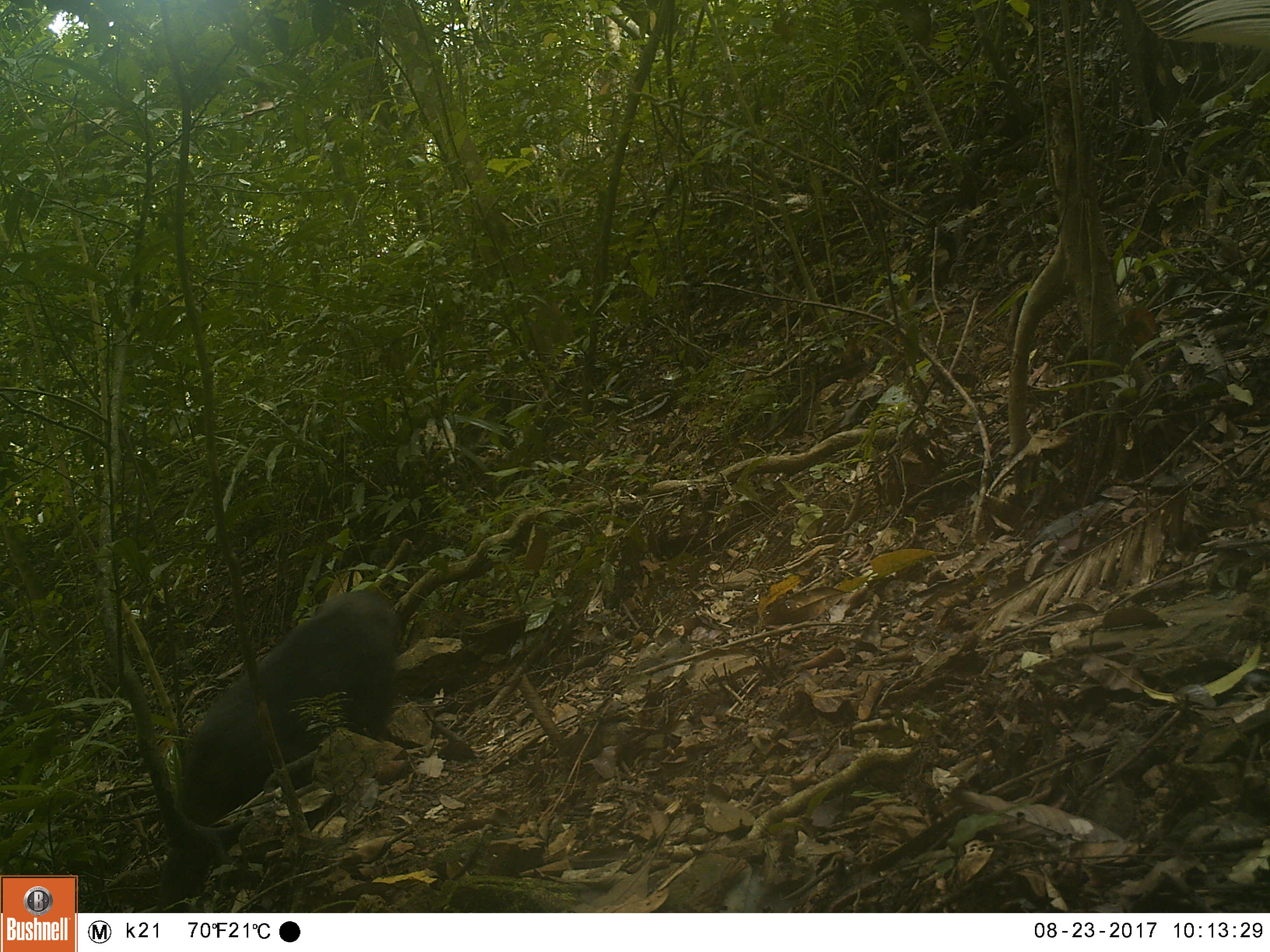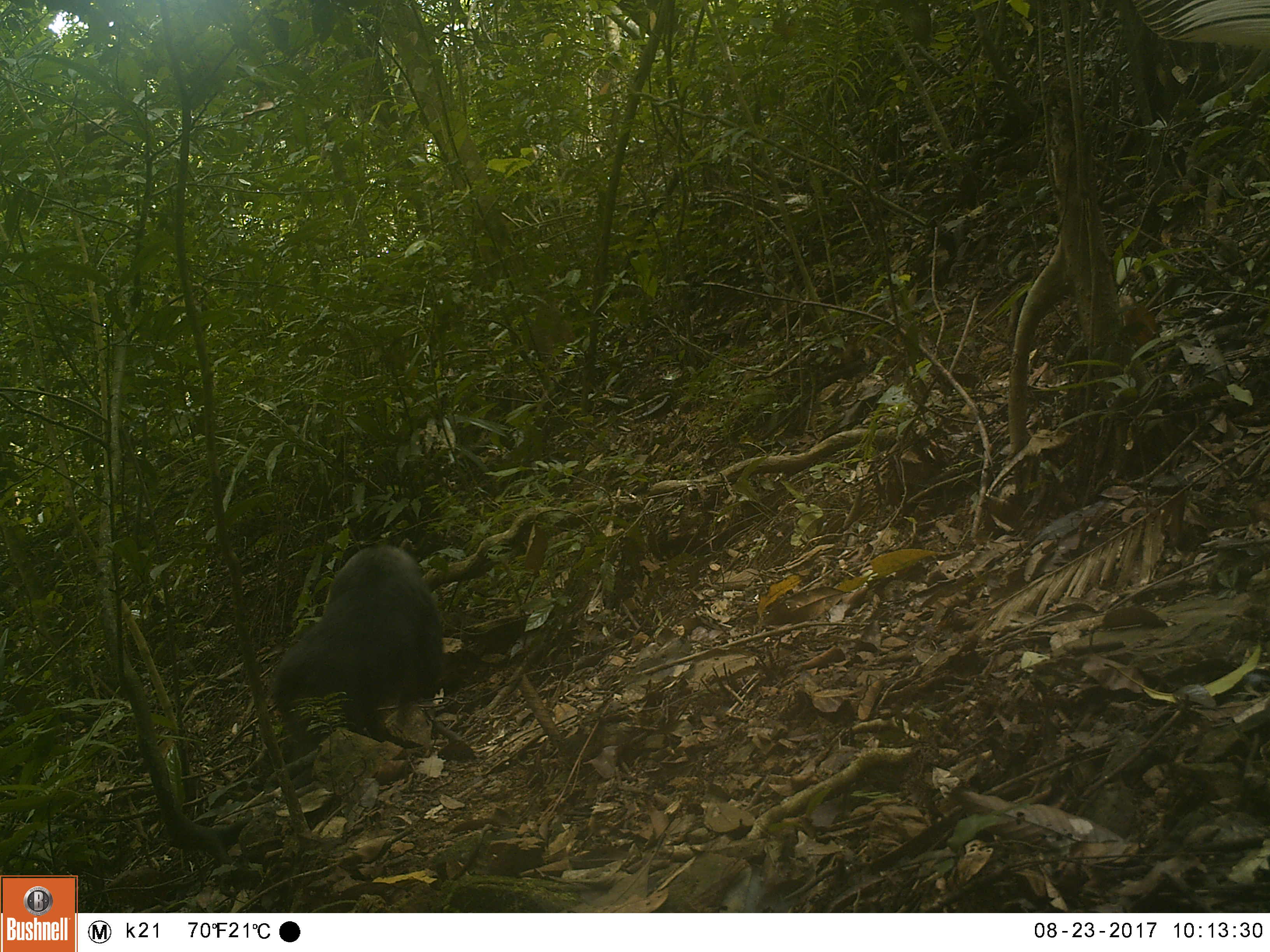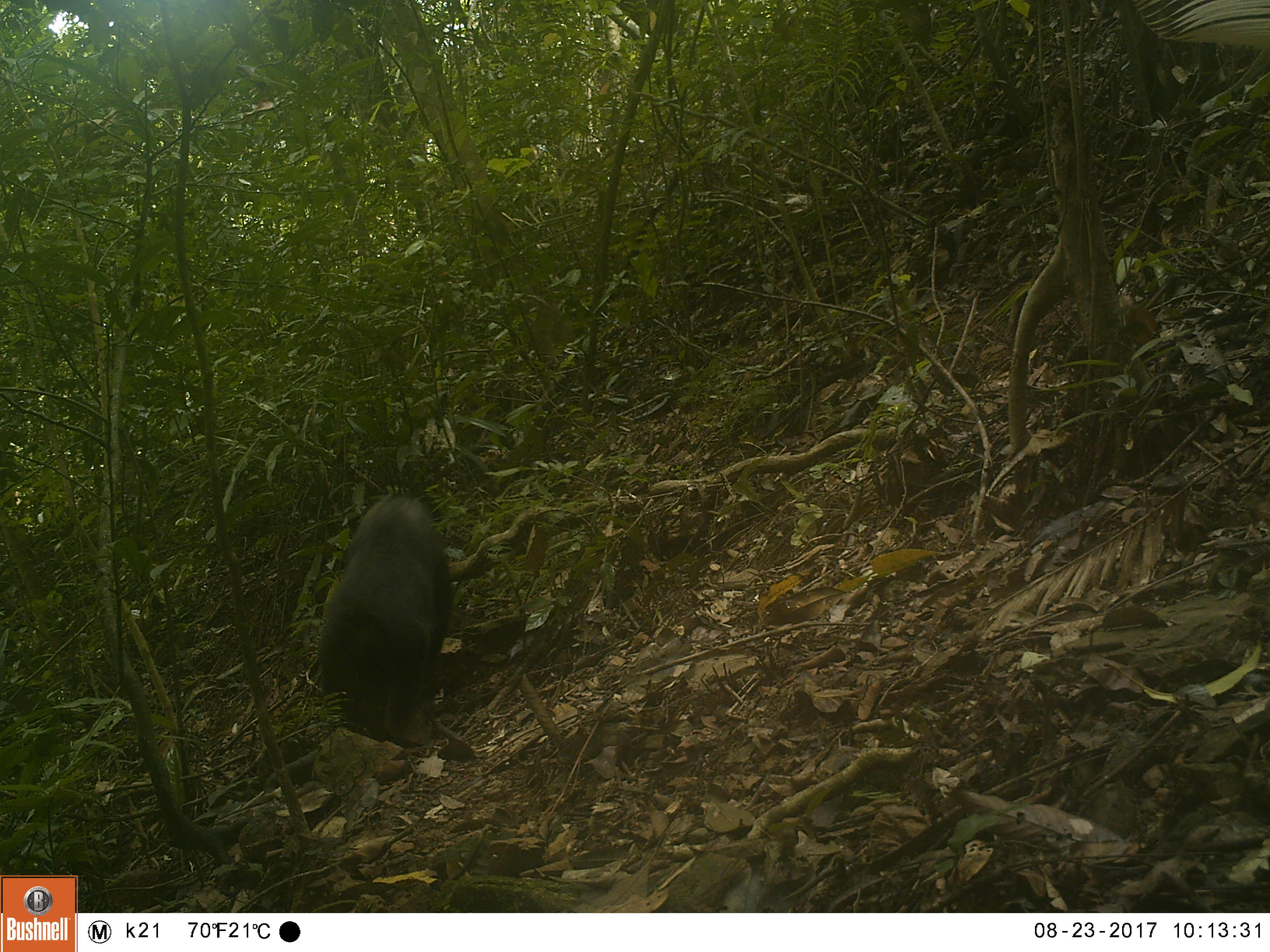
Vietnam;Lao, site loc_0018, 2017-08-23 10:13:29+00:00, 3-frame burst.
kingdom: Animalia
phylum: Chordata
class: Mammalia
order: Primates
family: Cercopithecidae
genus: Macaca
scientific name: Macaca arctoides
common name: stump-tailed macaque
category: stump tailed macaque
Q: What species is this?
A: Stump tailed macaque (stump-tailed macaque) (Macaca arctoides).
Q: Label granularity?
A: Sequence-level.